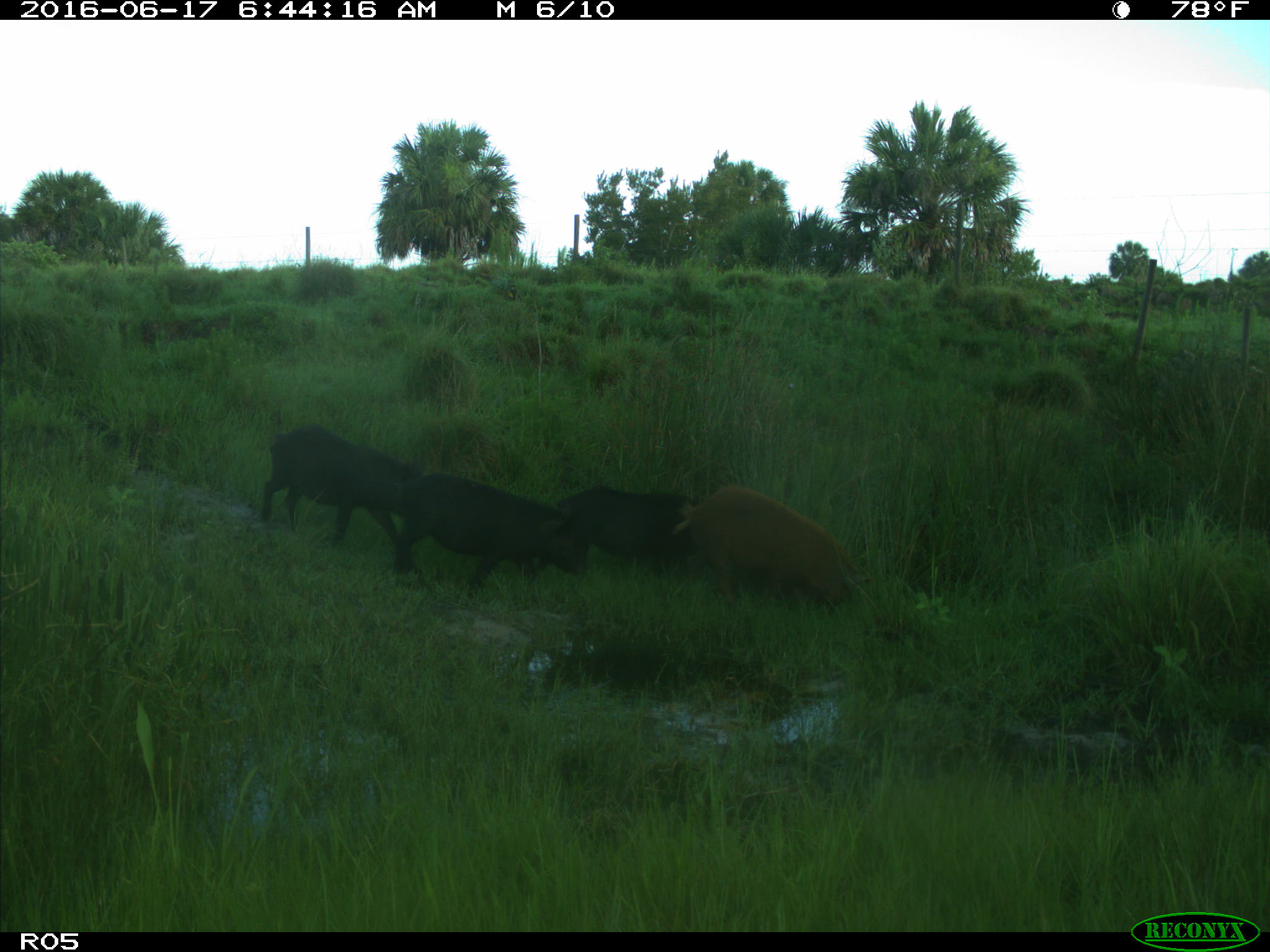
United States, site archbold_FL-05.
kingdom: Animalia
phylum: Chordata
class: Mammalia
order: Artiodactyla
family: Suidae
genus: Sus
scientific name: Sus scrofa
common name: wild boar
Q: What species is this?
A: Sus scrofa (wild boar).